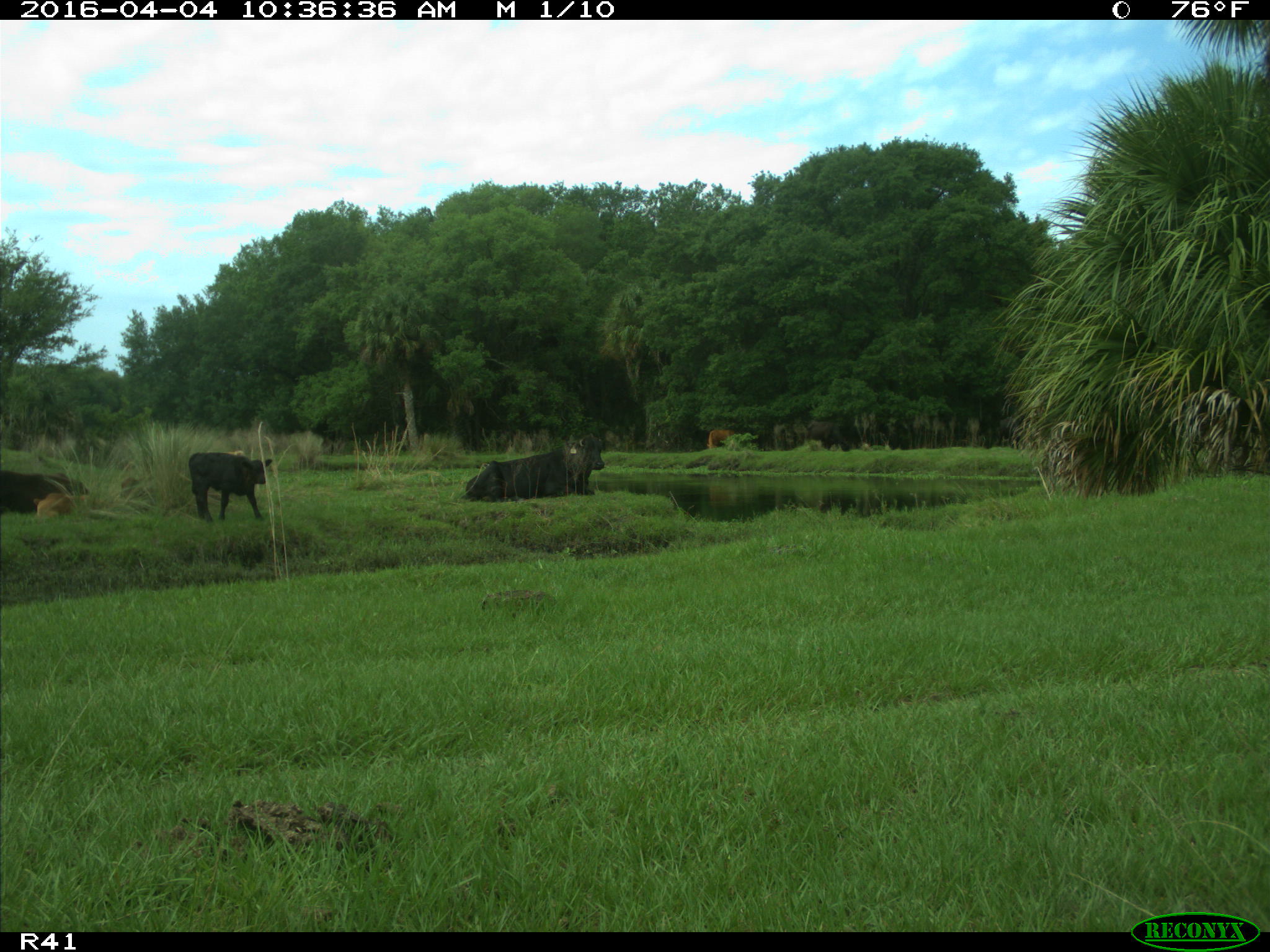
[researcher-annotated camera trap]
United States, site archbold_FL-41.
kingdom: Animalia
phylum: Chordata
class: Mammalia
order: Artiodactyla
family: Bovidae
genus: Bos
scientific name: Bos taurus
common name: domestic cow